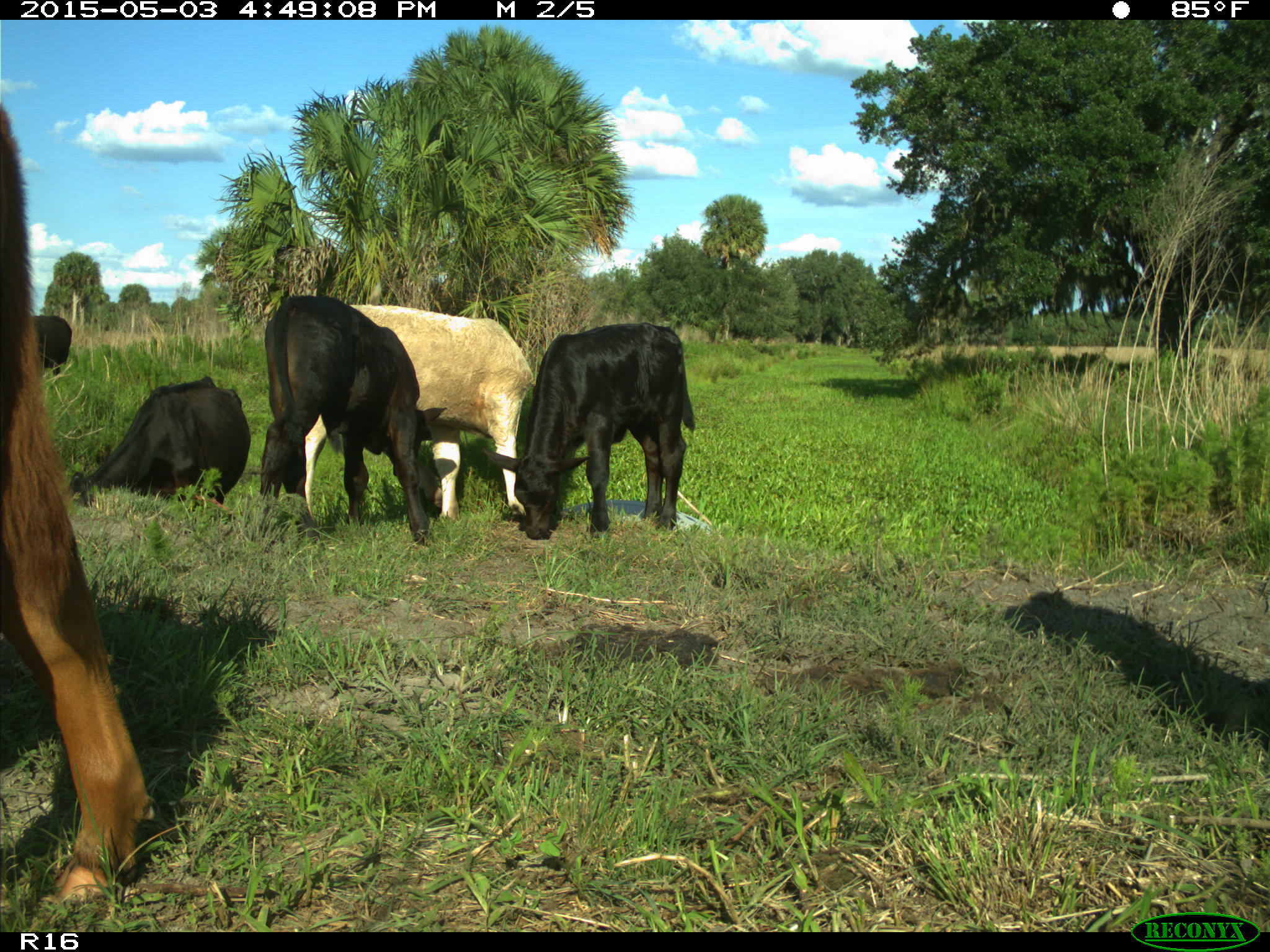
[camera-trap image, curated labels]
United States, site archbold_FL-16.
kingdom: Animalia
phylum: Chordata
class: Mammalia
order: Artiodactyla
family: Bovidae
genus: Bos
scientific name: Bos taurus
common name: domestic cow